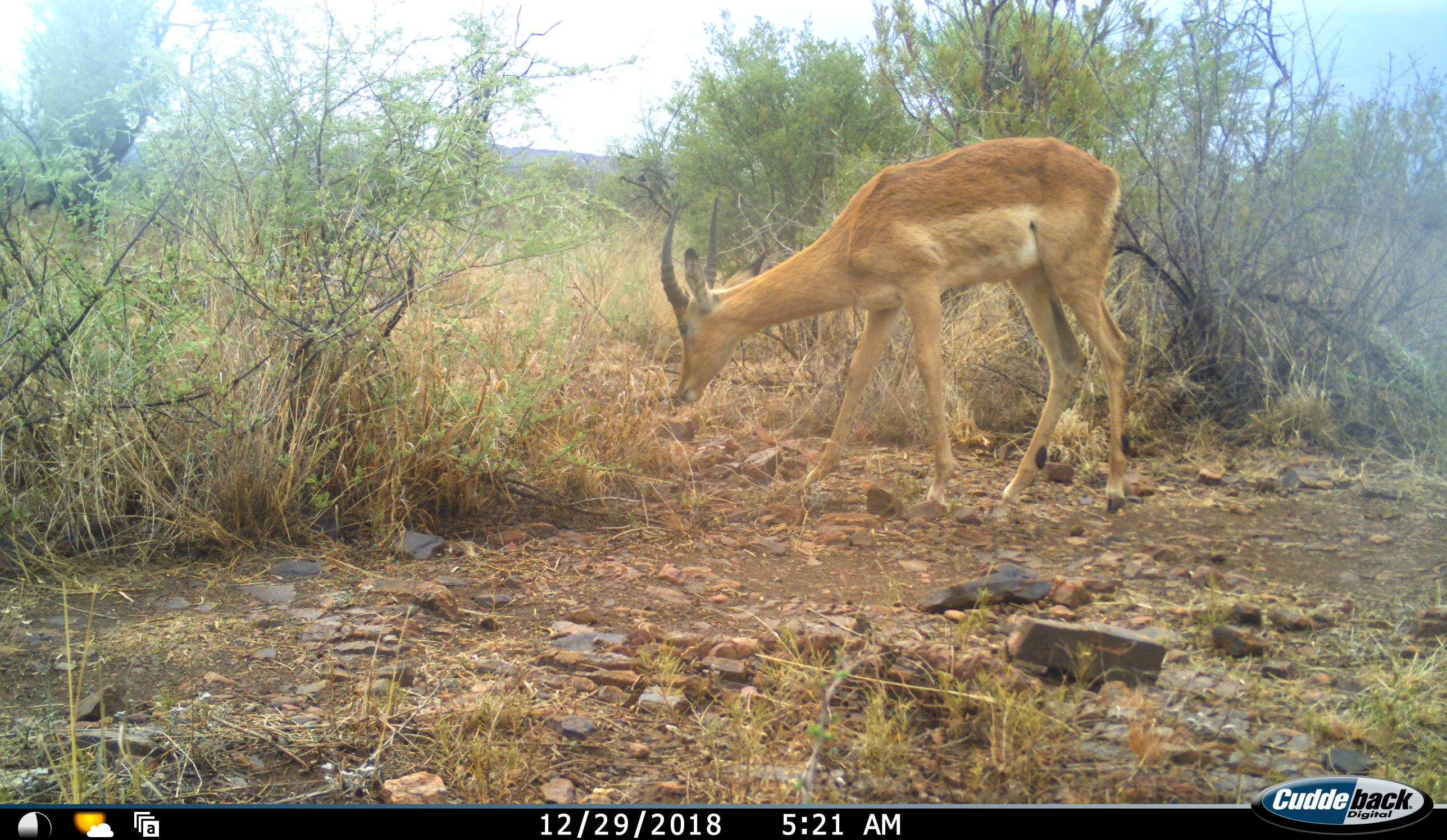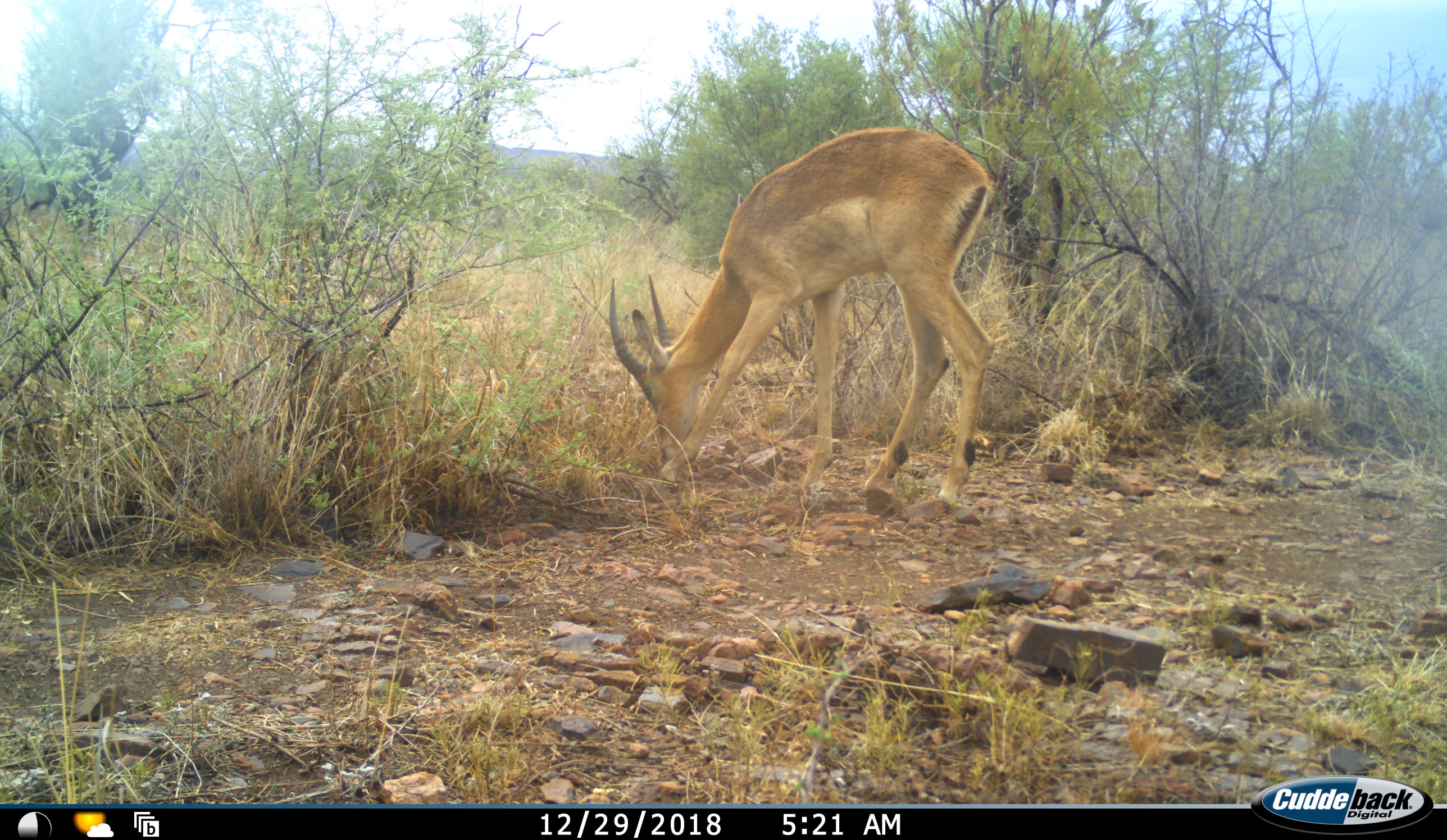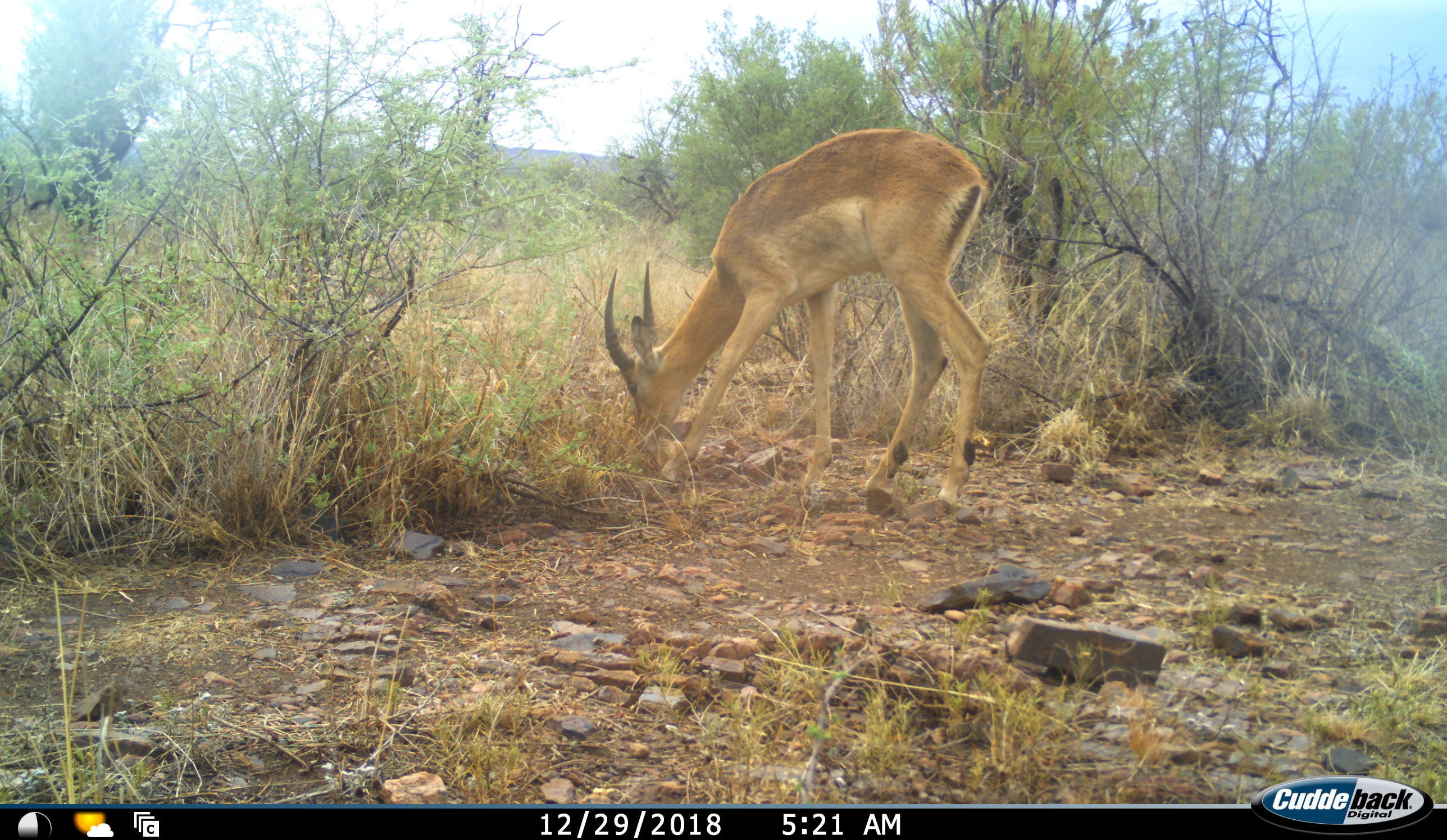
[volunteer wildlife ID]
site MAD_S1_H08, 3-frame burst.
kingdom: Animalia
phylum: Chordata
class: Mammalia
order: Artiodactyla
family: Bovidae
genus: Aepyceros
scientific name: Aepyceros melampus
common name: impala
Impala (Aepyceros melampus), count 1. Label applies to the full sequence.